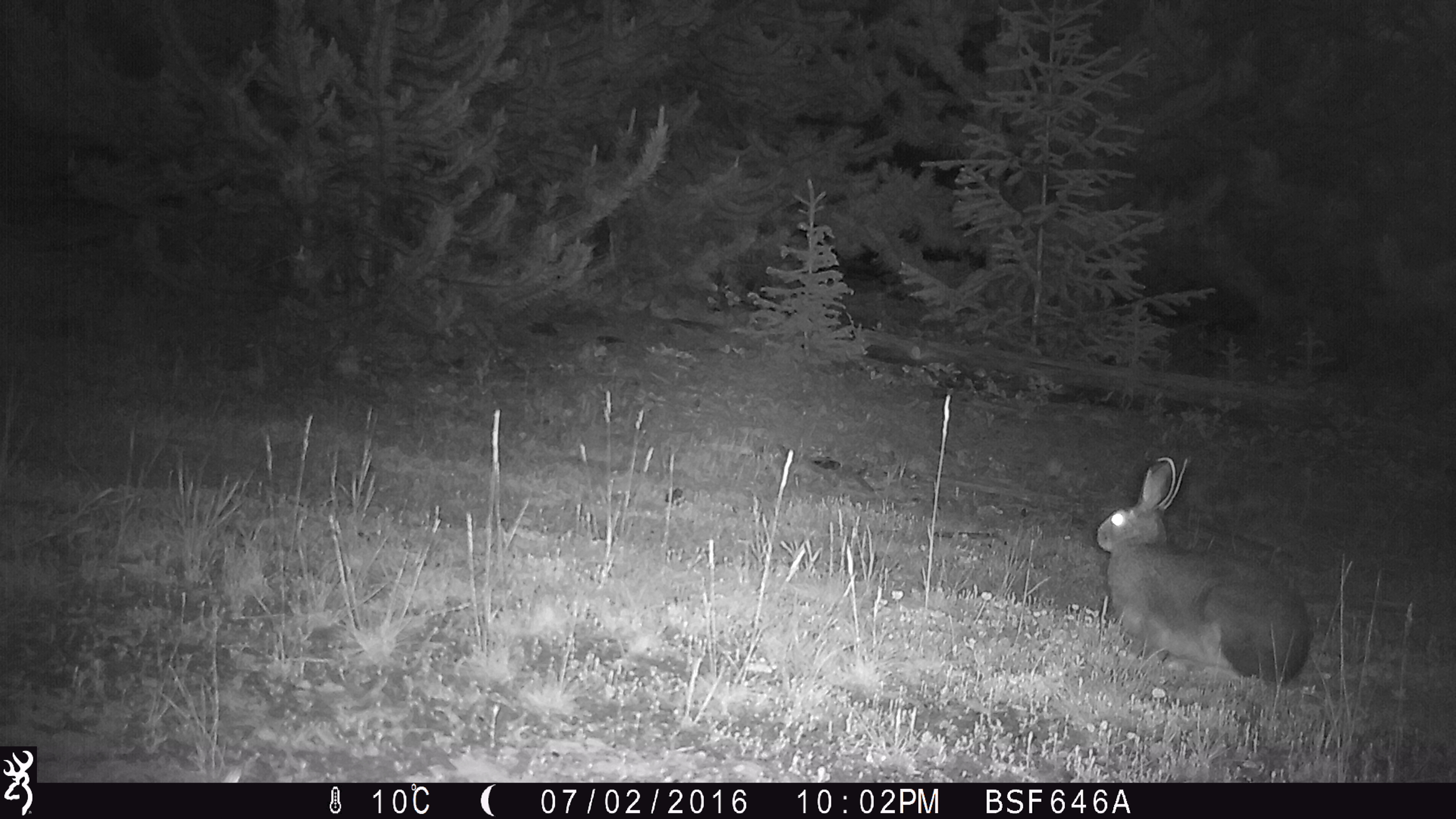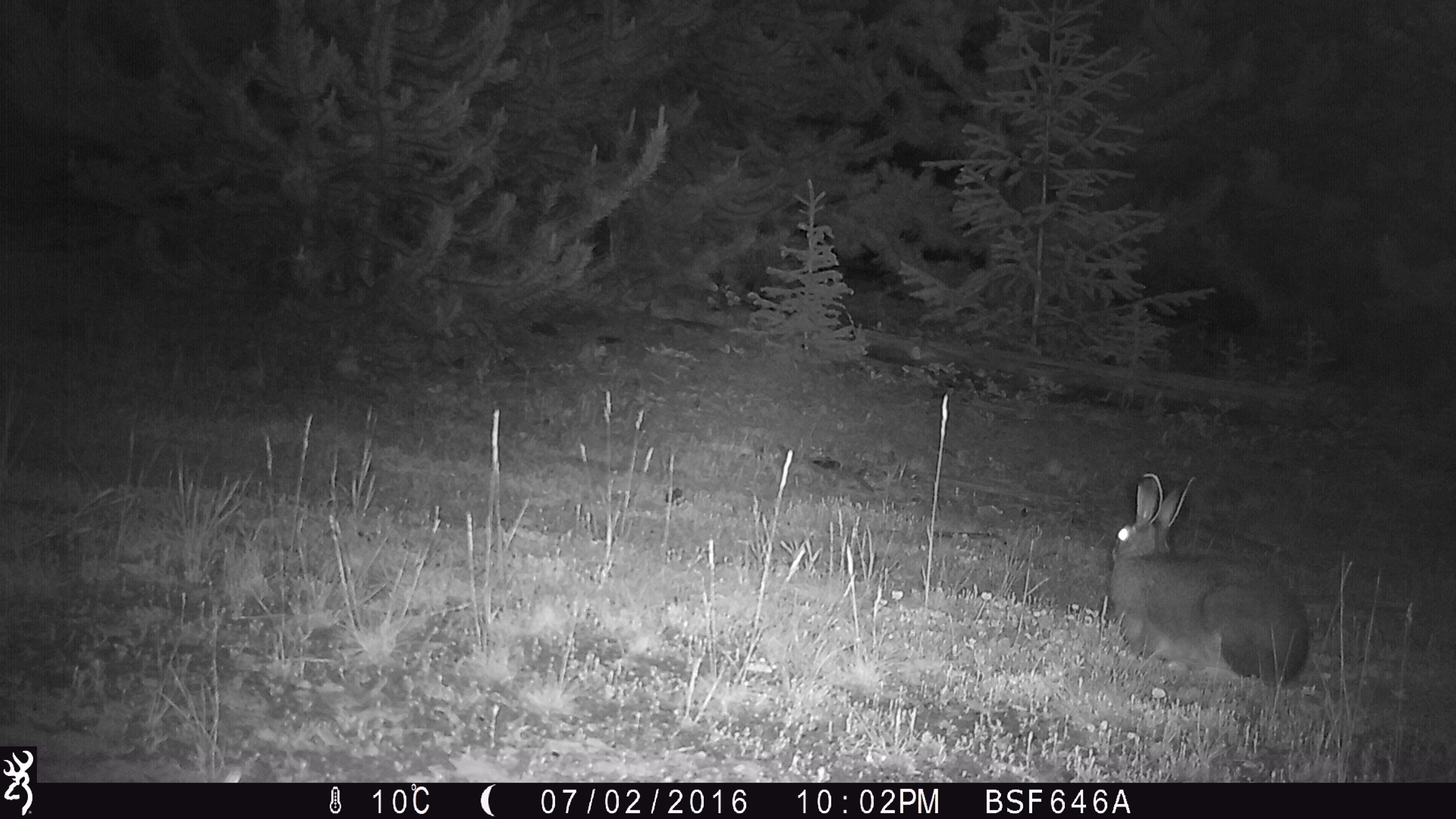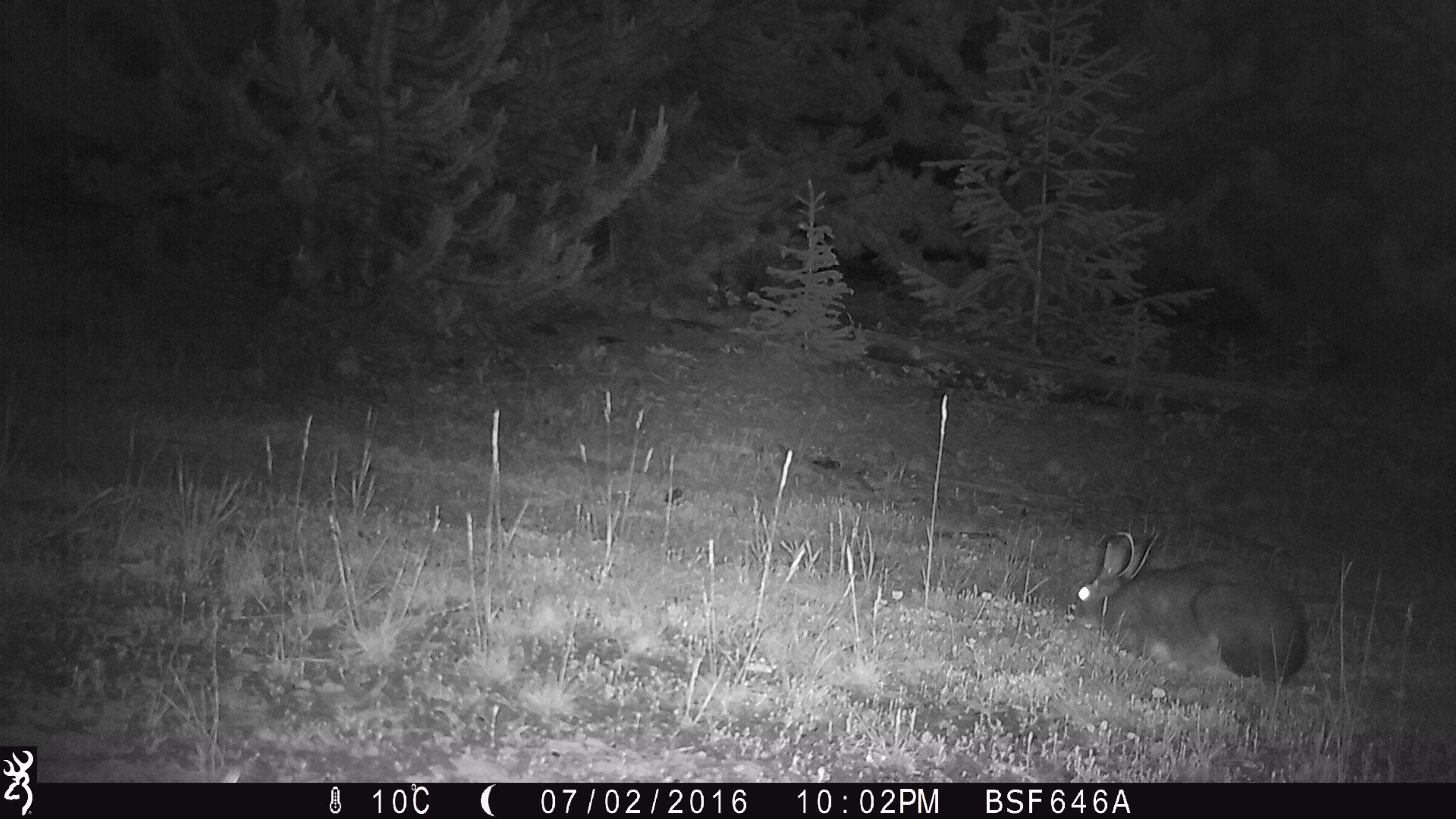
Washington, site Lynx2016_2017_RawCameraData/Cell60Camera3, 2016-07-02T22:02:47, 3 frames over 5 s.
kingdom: Animalia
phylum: Chordata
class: Mammalia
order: Lagomorpha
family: Leporidae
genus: Lepus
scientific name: Lepus americanus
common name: snowshoe hare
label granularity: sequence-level